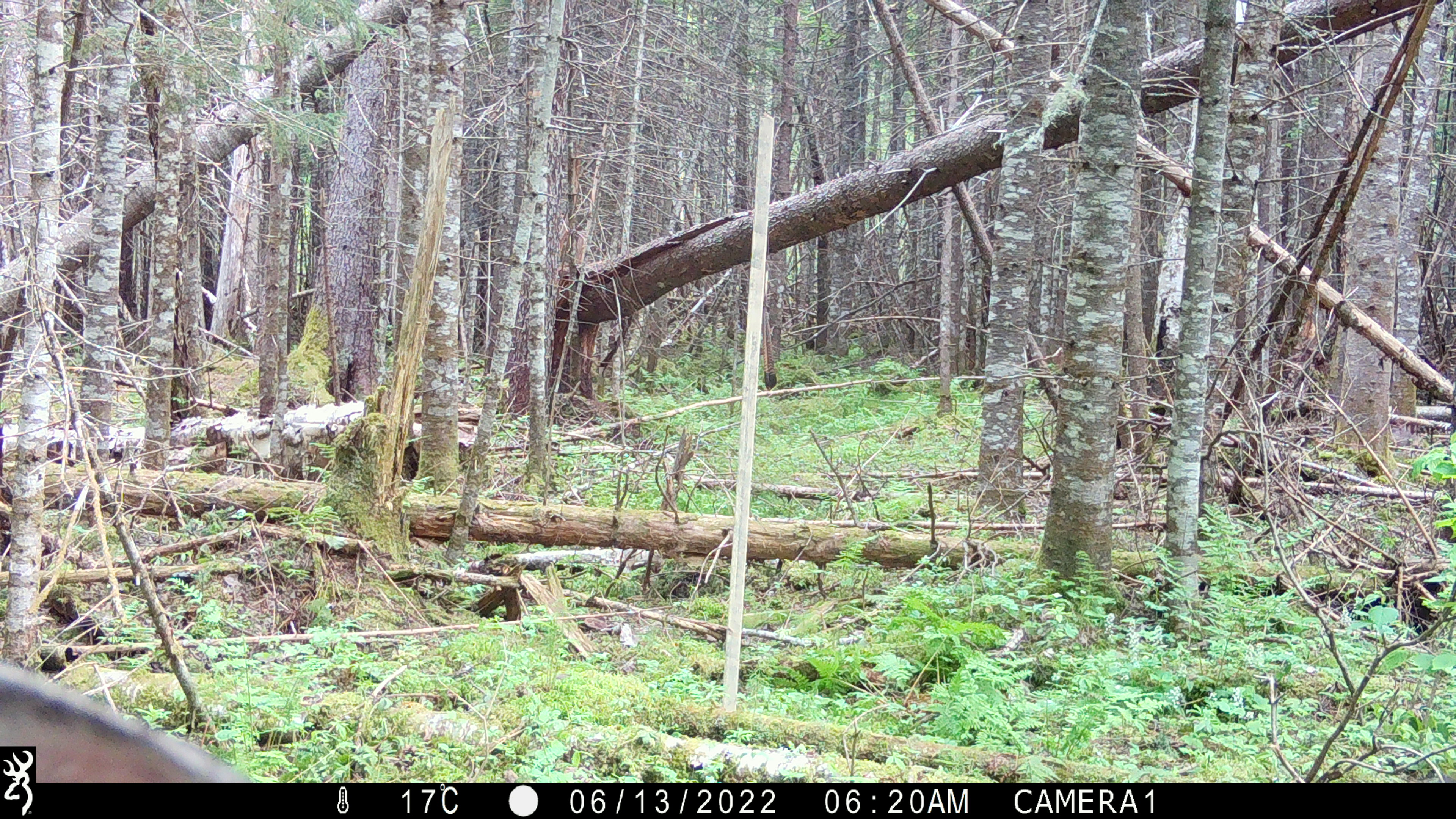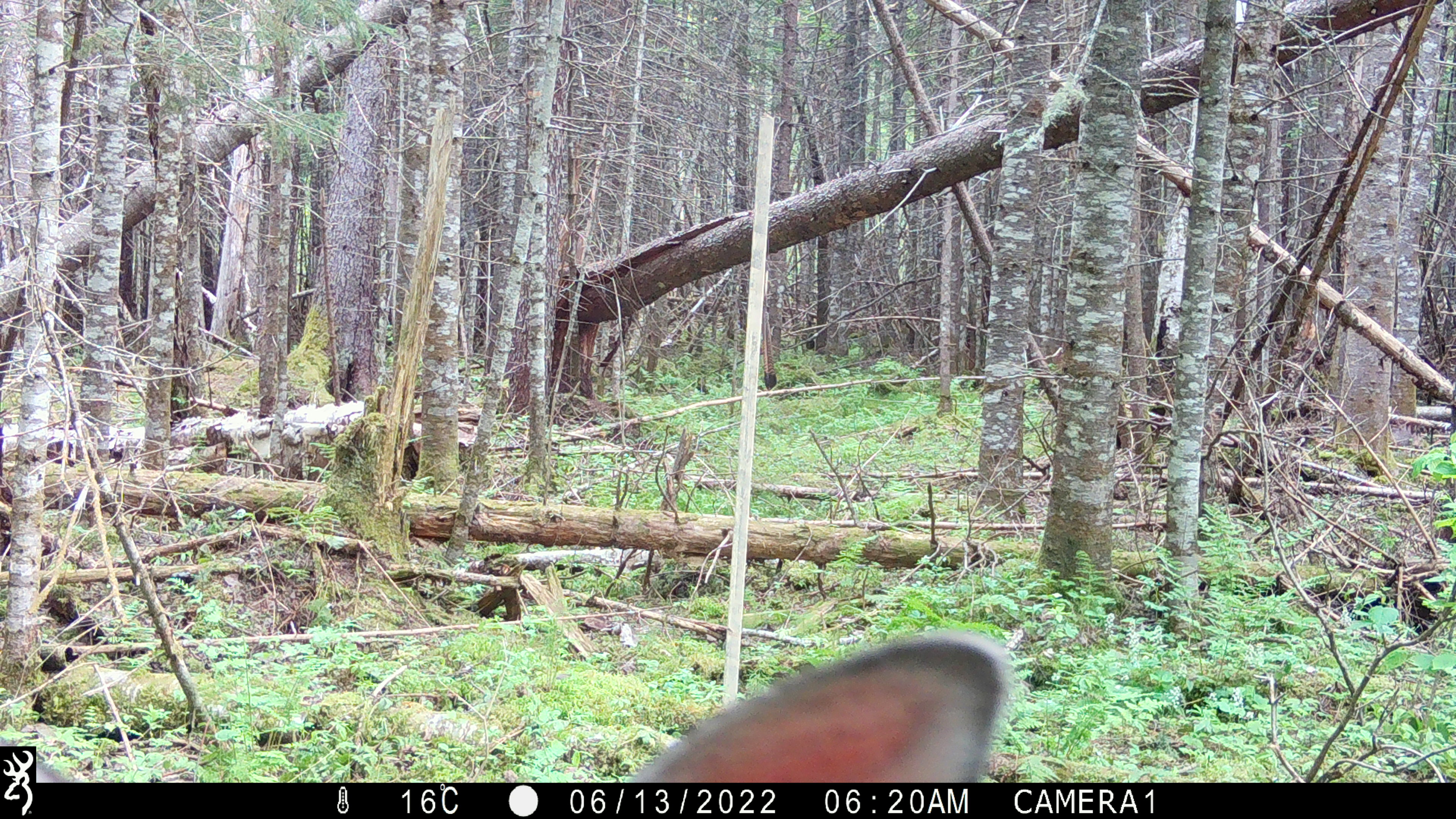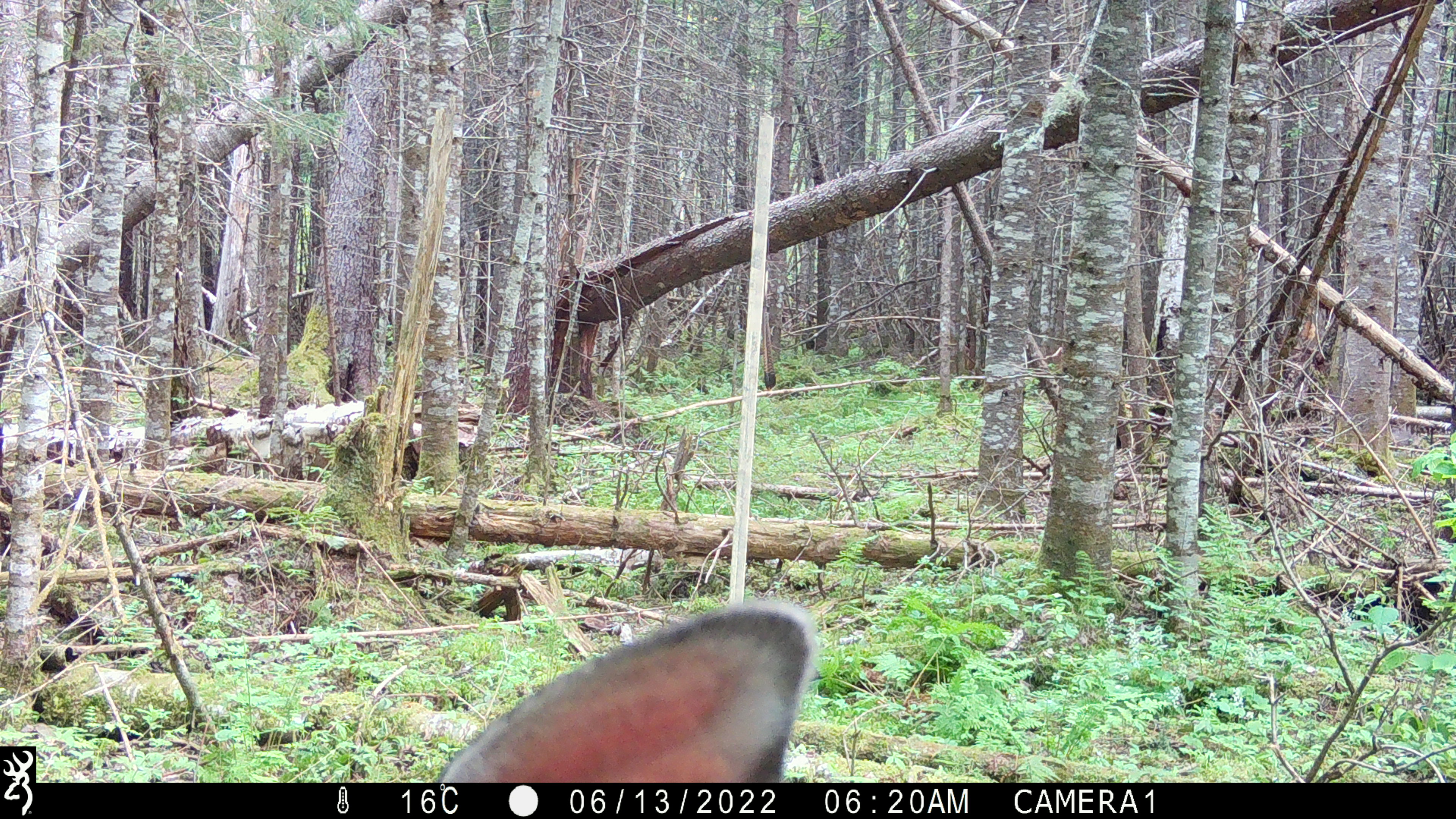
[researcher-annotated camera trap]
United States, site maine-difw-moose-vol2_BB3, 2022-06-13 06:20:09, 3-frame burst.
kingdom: Animalia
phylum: Chordata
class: Mammalia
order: Artiodactyla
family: Cervidae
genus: Odocoileus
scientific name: Odocoileus virginianus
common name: white-tailed deer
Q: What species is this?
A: White-tailed deer (Odocoileus virginianus).